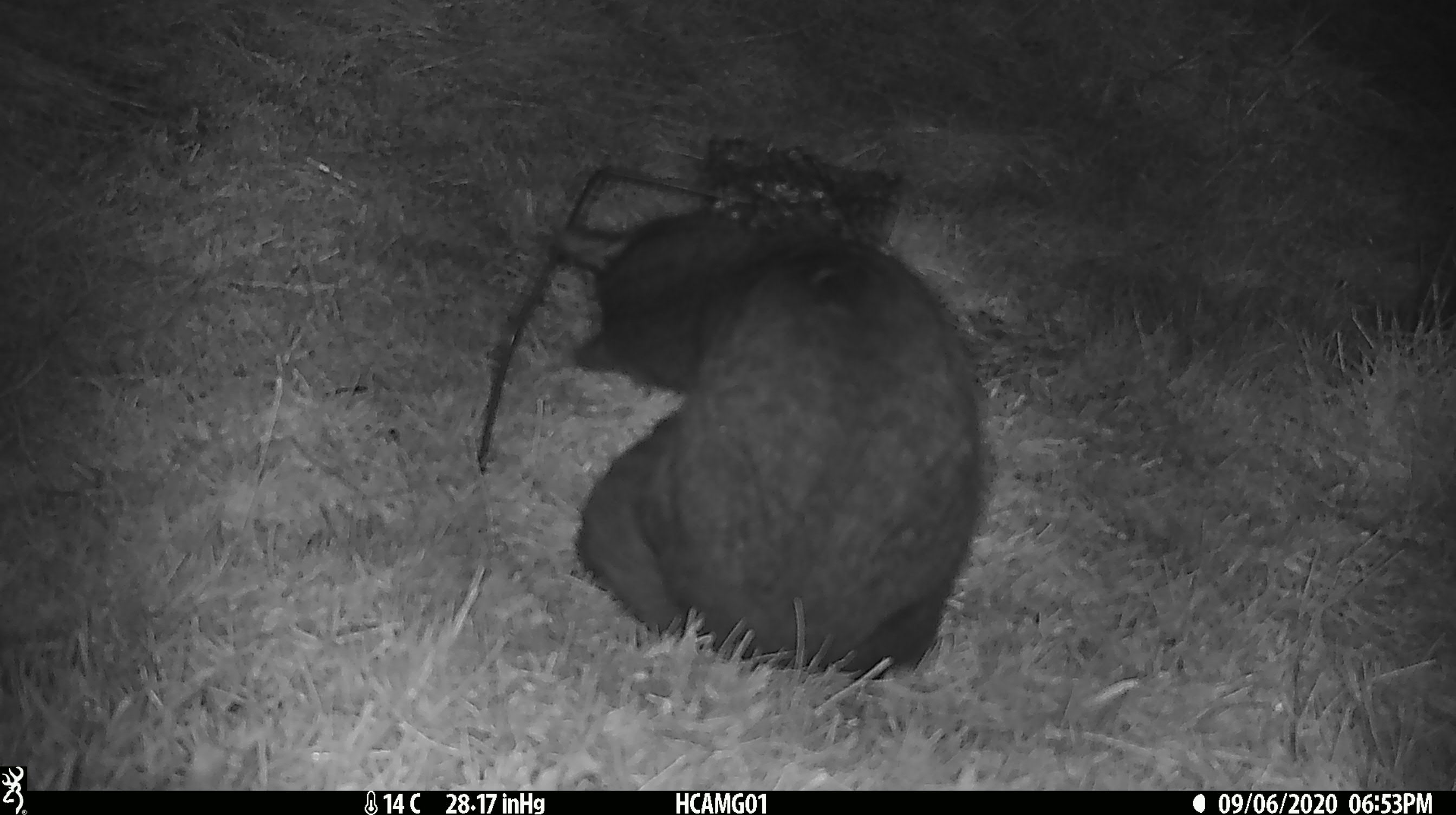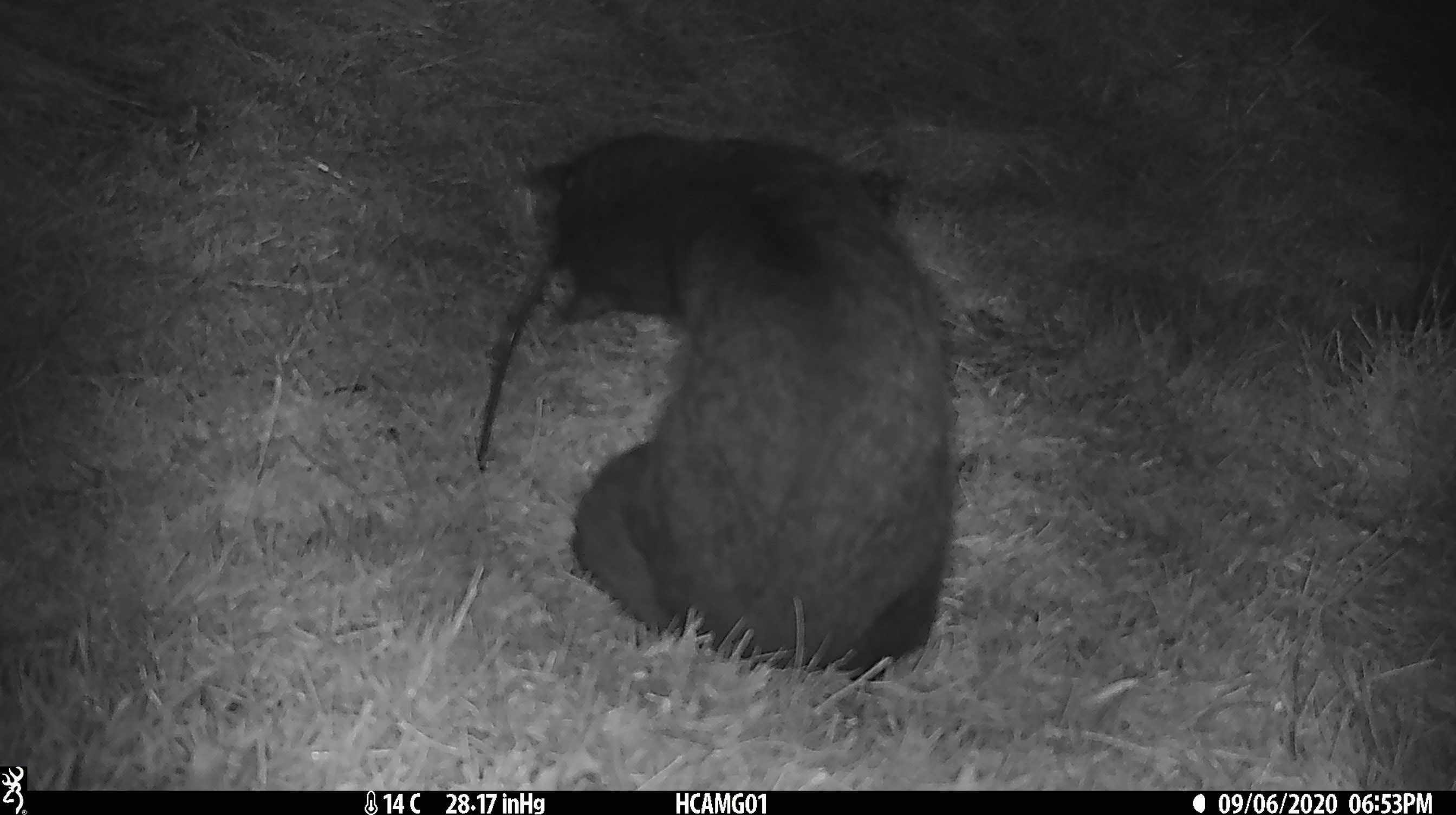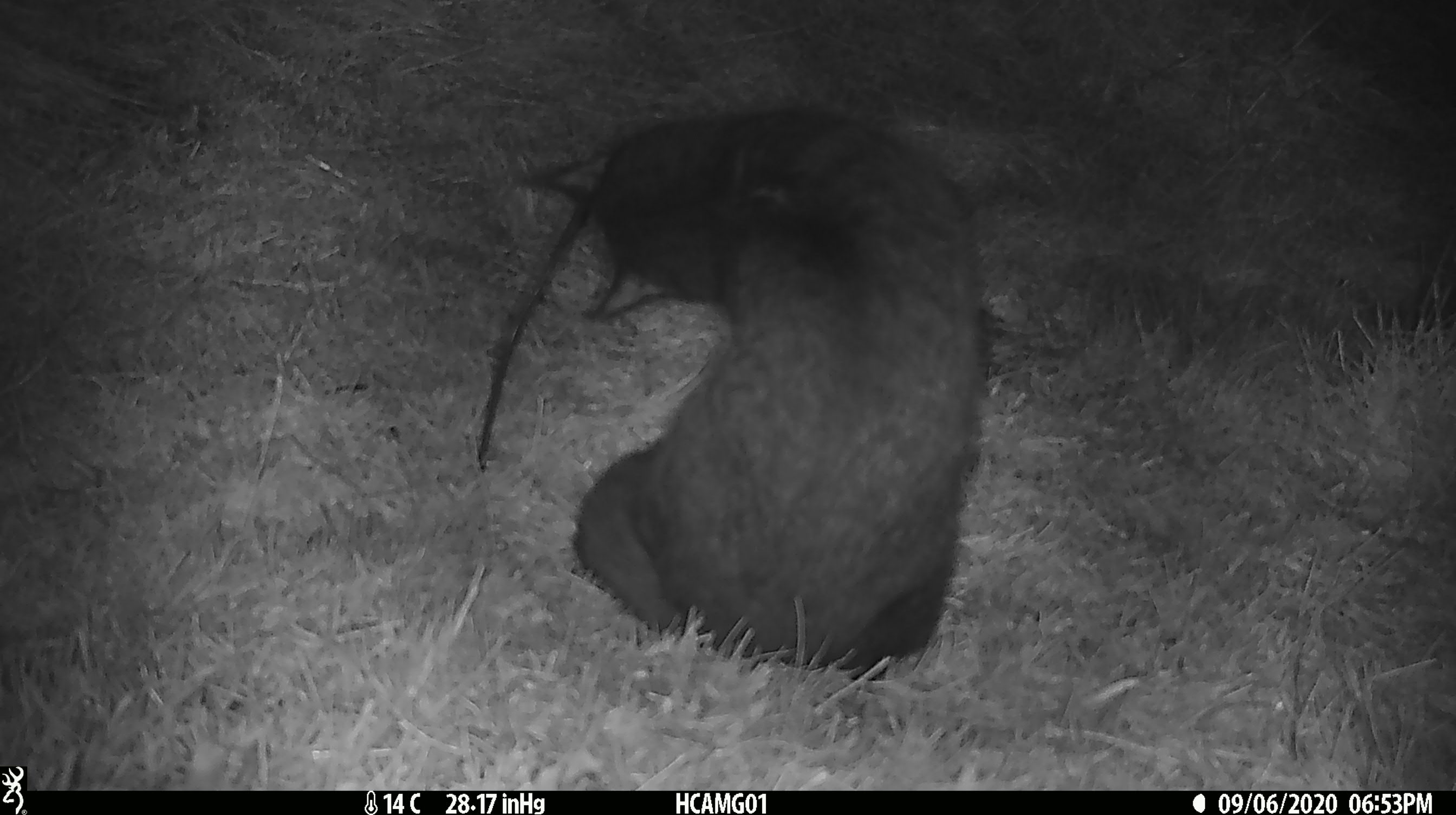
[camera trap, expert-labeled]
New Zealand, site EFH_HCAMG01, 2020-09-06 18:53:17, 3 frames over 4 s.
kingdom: Animalia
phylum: Chordata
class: Mammalia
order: Carnivora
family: Felidae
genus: Felis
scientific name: Felis catus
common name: domestic cat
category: cat